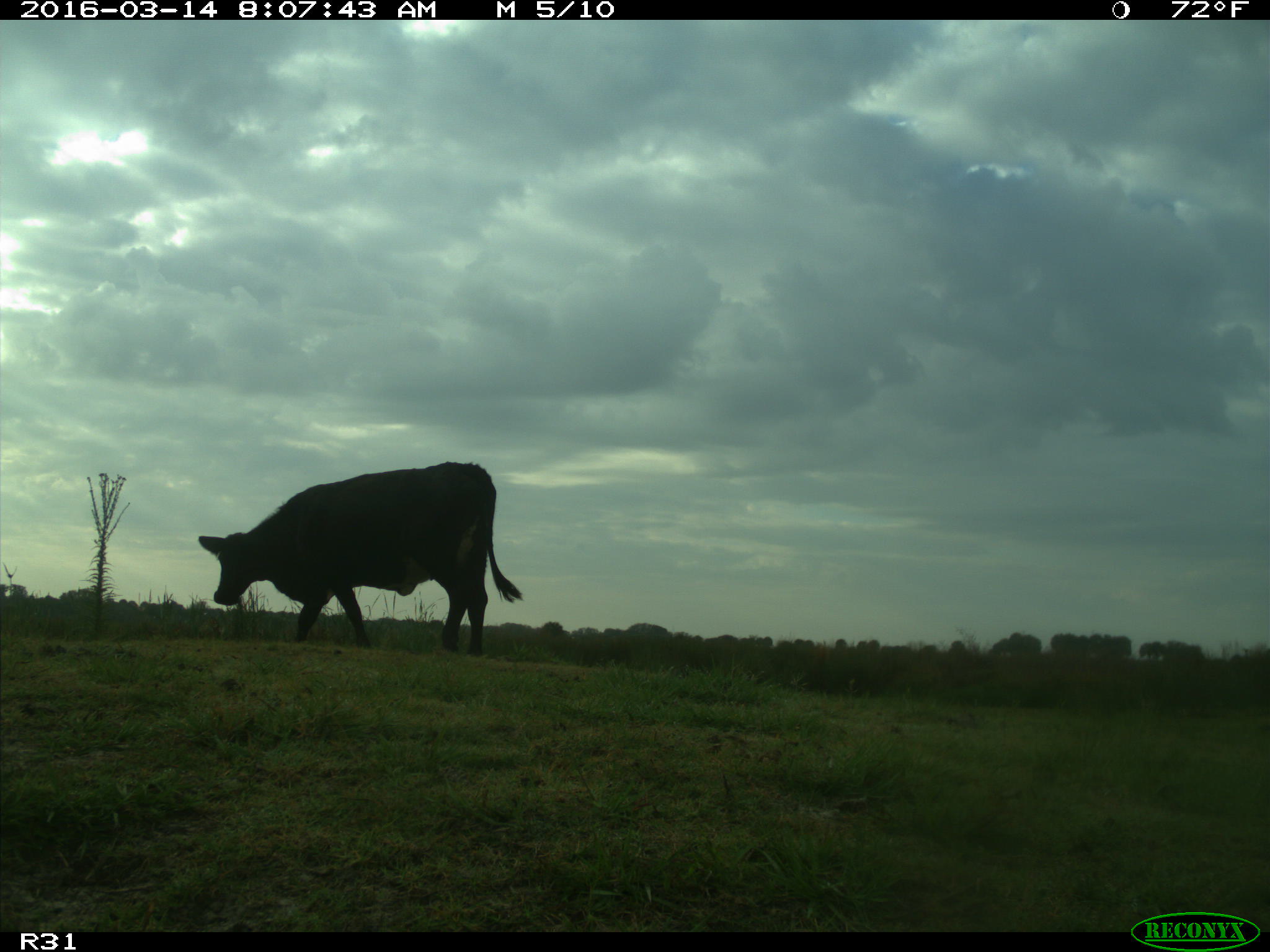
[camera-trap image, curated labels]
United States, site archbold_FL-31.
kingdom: Animalia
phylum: Chordata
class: Mammalia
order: Artiodactyla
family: Bovidae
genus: Bos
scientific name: Bos taurus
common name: domestic cow